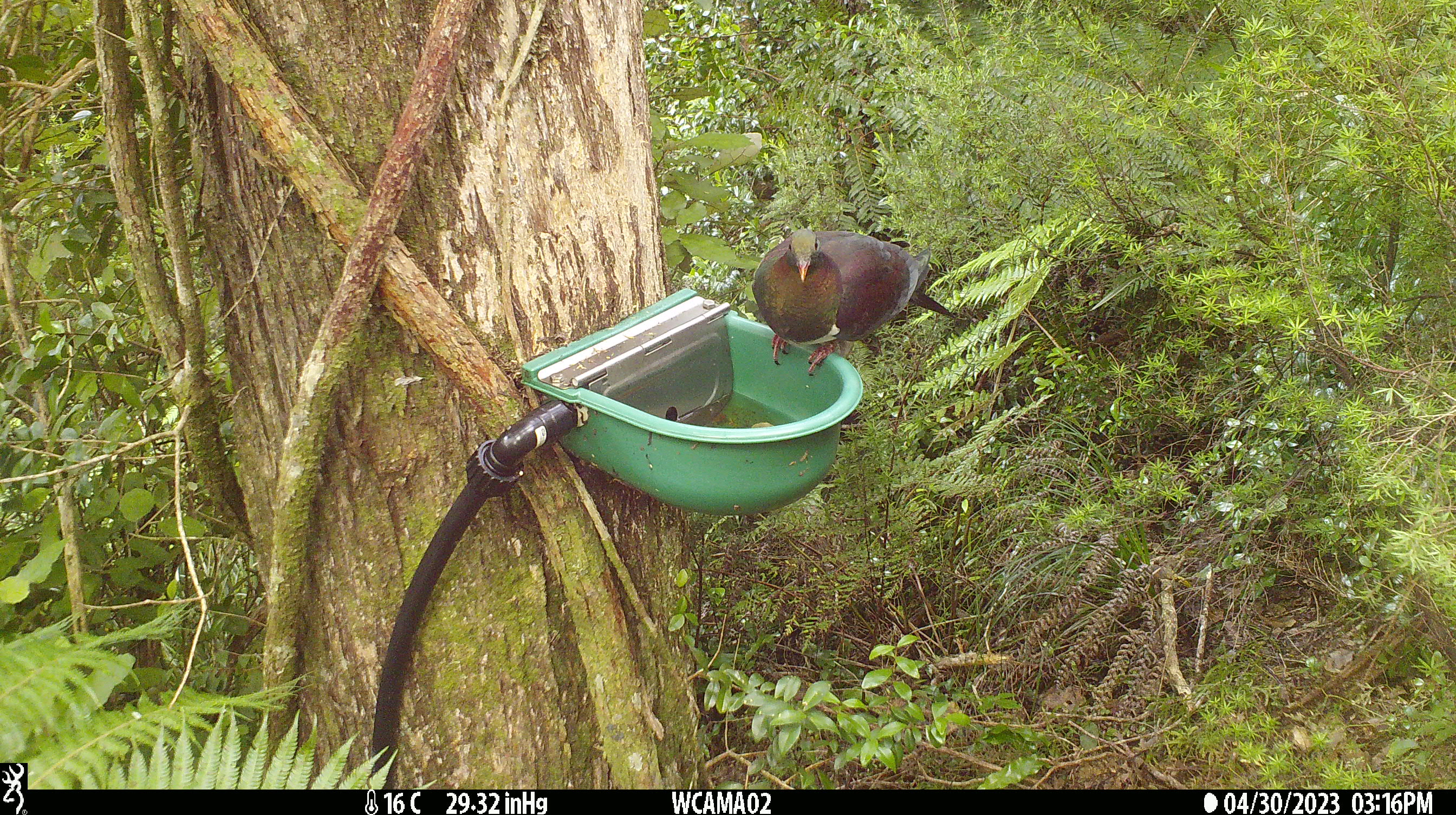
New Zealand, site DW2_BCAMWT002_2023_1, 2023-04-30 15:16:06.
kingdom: Animalia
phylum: Chordata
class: Aves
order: Columbiformes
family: Columbidae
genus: Hemiphaga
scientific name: Hemiphaga novaeseelandiae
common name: new zealand pigeon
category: kereru